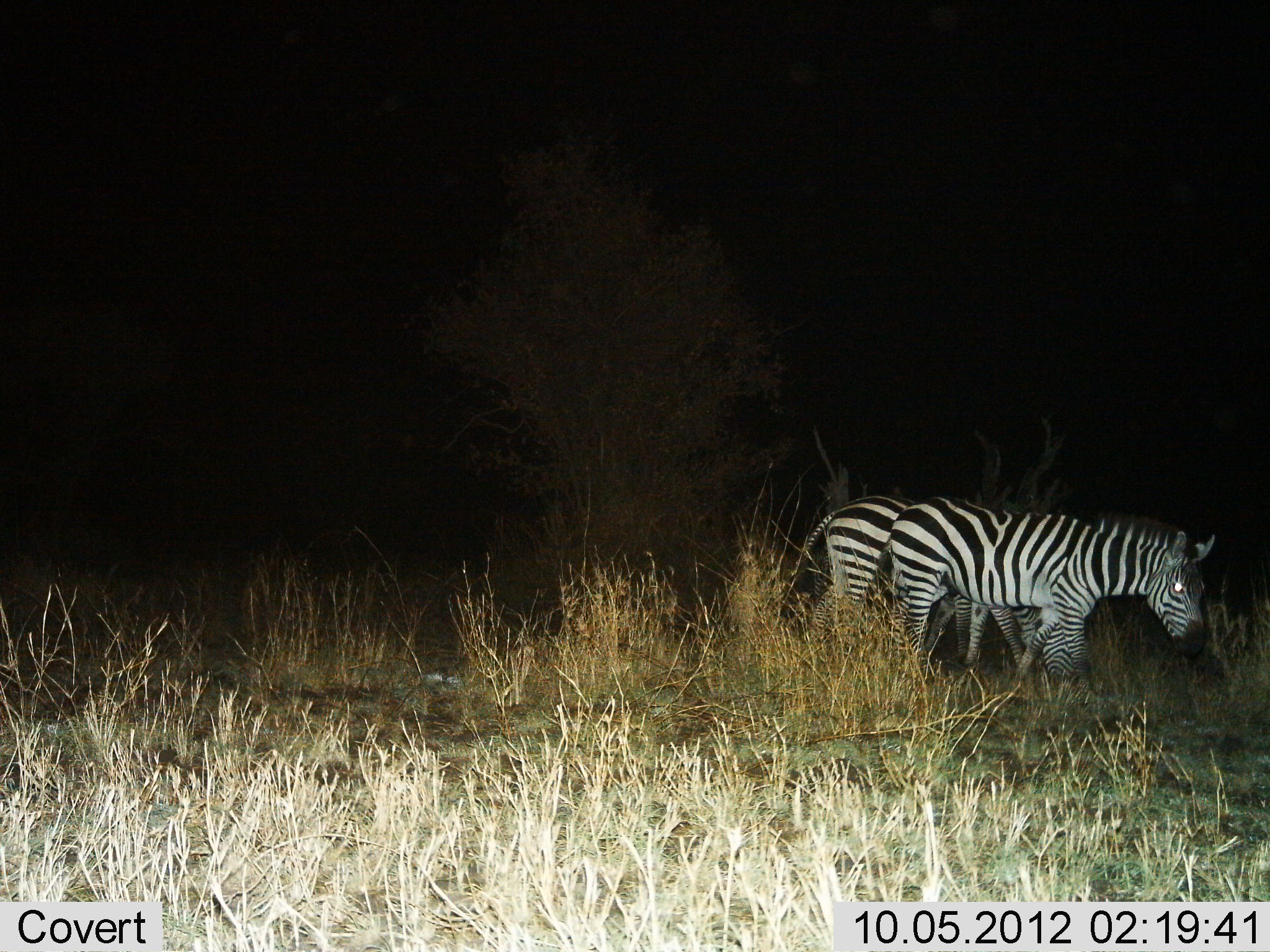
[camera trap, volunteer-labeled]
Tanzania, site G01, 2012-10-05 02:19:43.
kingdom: Animalia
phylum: Chordata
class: Mammalia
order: Perissodactyla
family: Equidae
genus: Equus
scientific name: Equus quagga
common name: plains zebra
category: zebra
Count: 2.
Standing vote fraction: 56%.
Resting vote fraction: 0%.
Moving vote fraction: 22%.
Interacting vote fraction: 0%.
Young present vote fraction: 11%.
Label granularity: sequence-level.